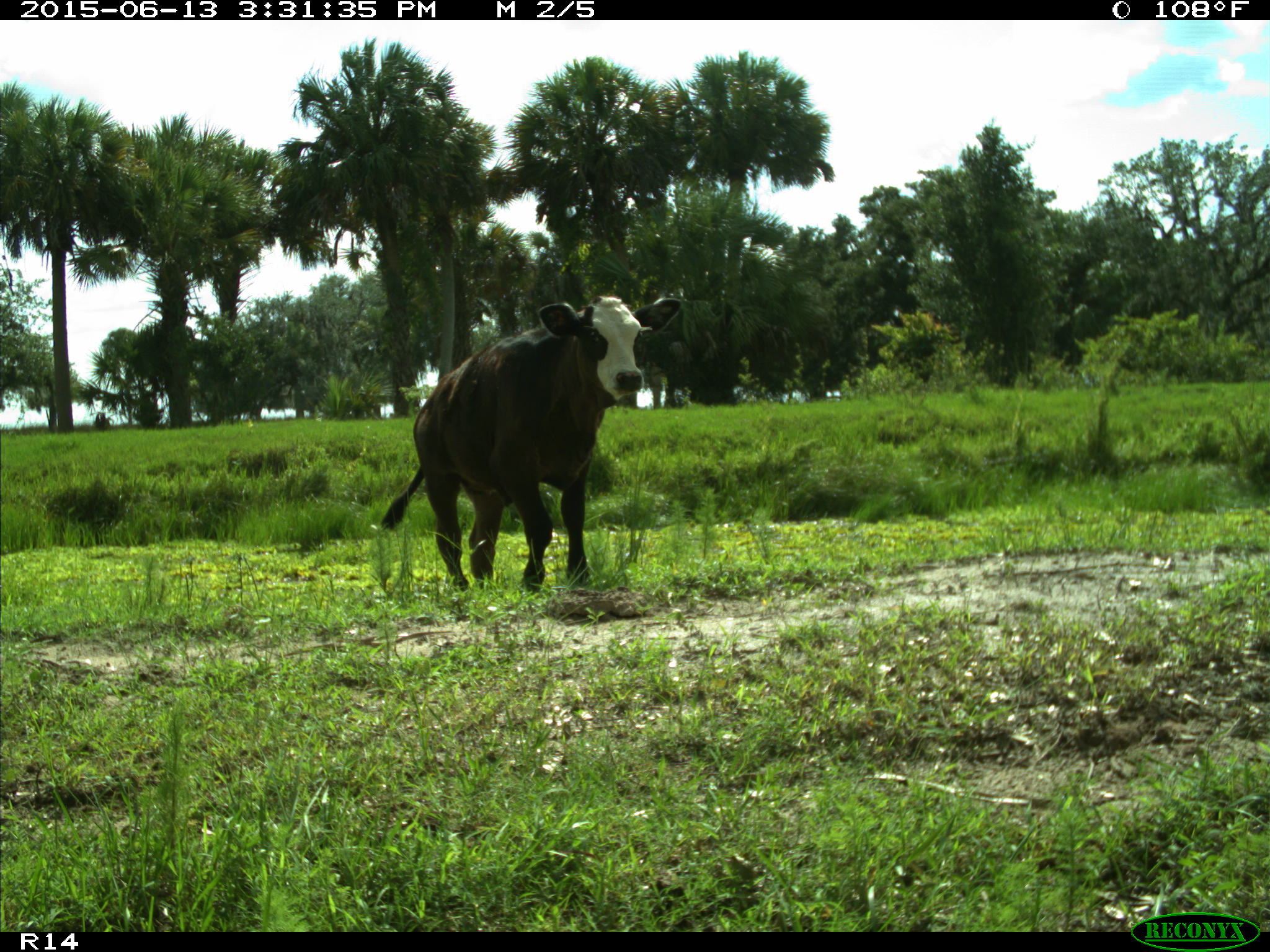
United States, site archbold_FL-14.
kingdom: Animalia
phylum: Chordata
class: Mammalia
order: Artiodactyla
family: Bovidae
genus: Bos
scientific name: Bos taurus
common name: domestic cow